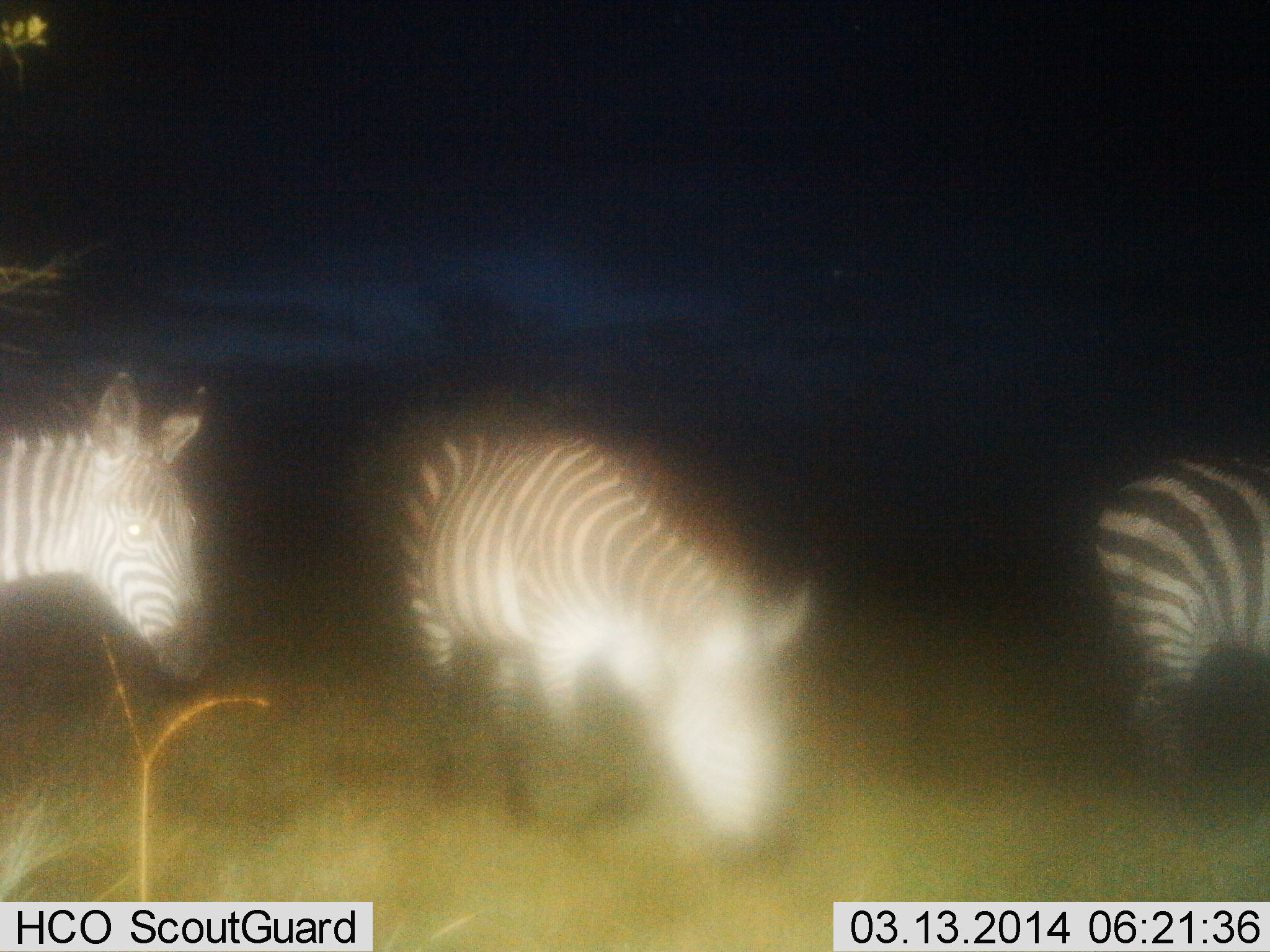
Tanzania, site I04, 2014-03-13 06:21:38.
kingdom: Animalia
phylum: Chordata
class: Mammalia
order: Perissodactyla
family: Equidae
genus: Equus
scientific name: Equus quagga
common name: plains zebra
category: zebra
Zebra (plains zebra) (Equus quagga), count 3. Behavior (volunteer vote fractions): standing 90%, resting 0%, moving 0%, interacting 0%. Young present (vote fraction): 0%. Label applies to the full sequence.